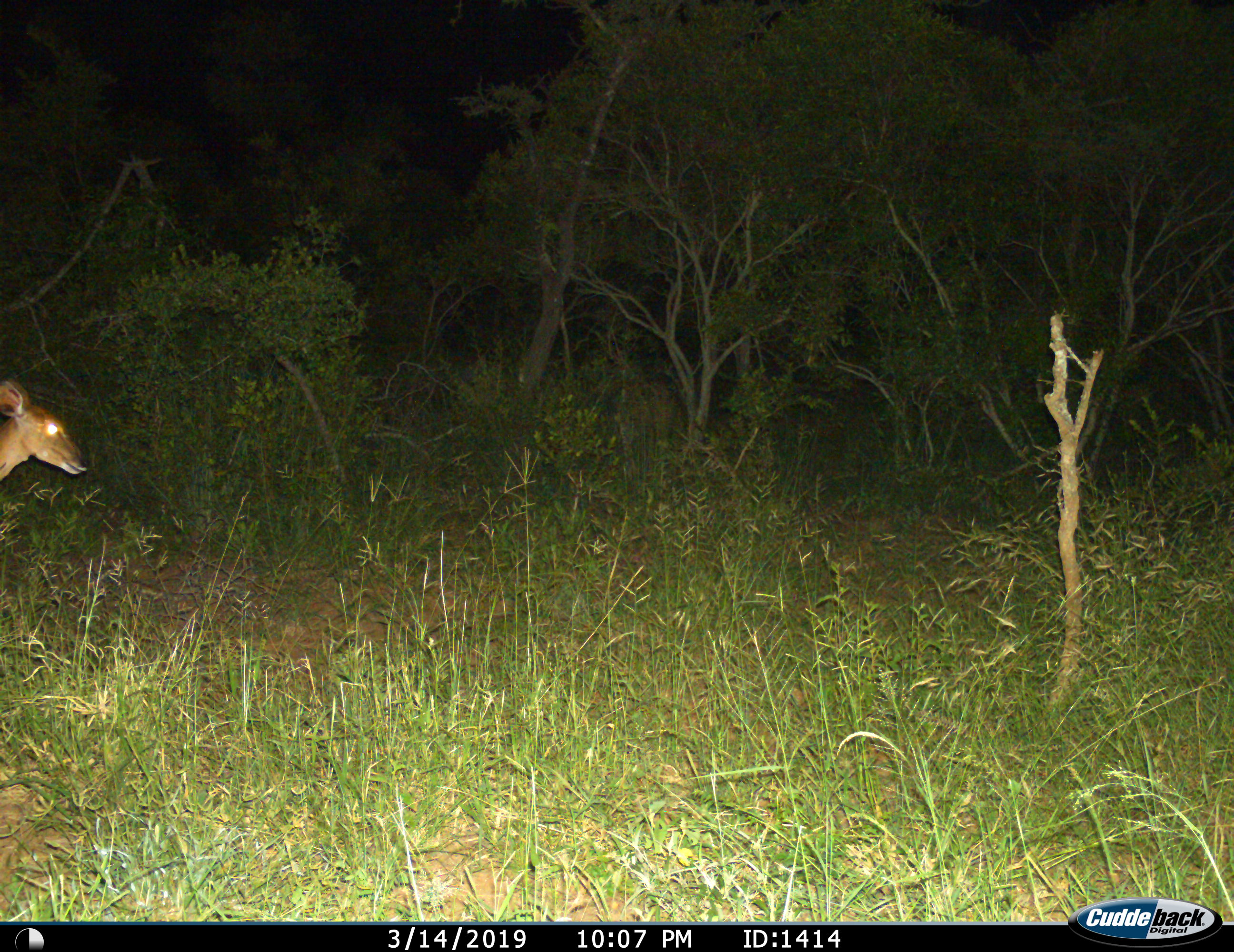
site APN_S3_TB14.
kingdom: Animalia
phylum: Chordata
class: Mammalia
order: Artiodactyla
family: Bovidae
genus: Aepyceros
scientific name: Aepyceros melampus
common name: impala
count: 1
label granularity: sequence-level